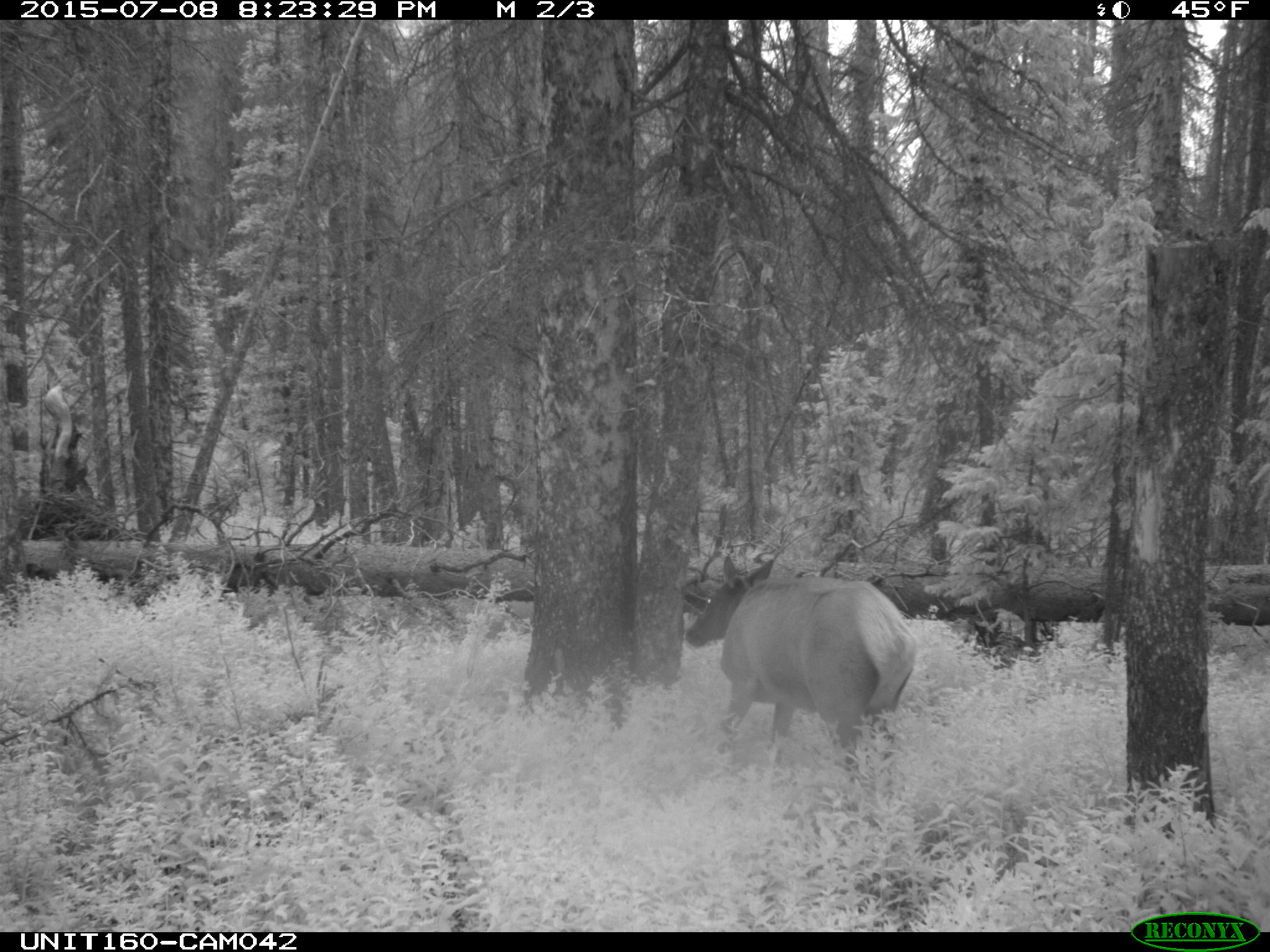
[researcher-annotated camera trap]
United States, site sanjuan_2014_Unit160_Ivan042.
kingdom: Animalia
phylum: Chordata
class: Mammalia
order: Artiodactyla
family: Cervidae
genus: Cervus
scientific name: Cervus elaphus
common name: red deer